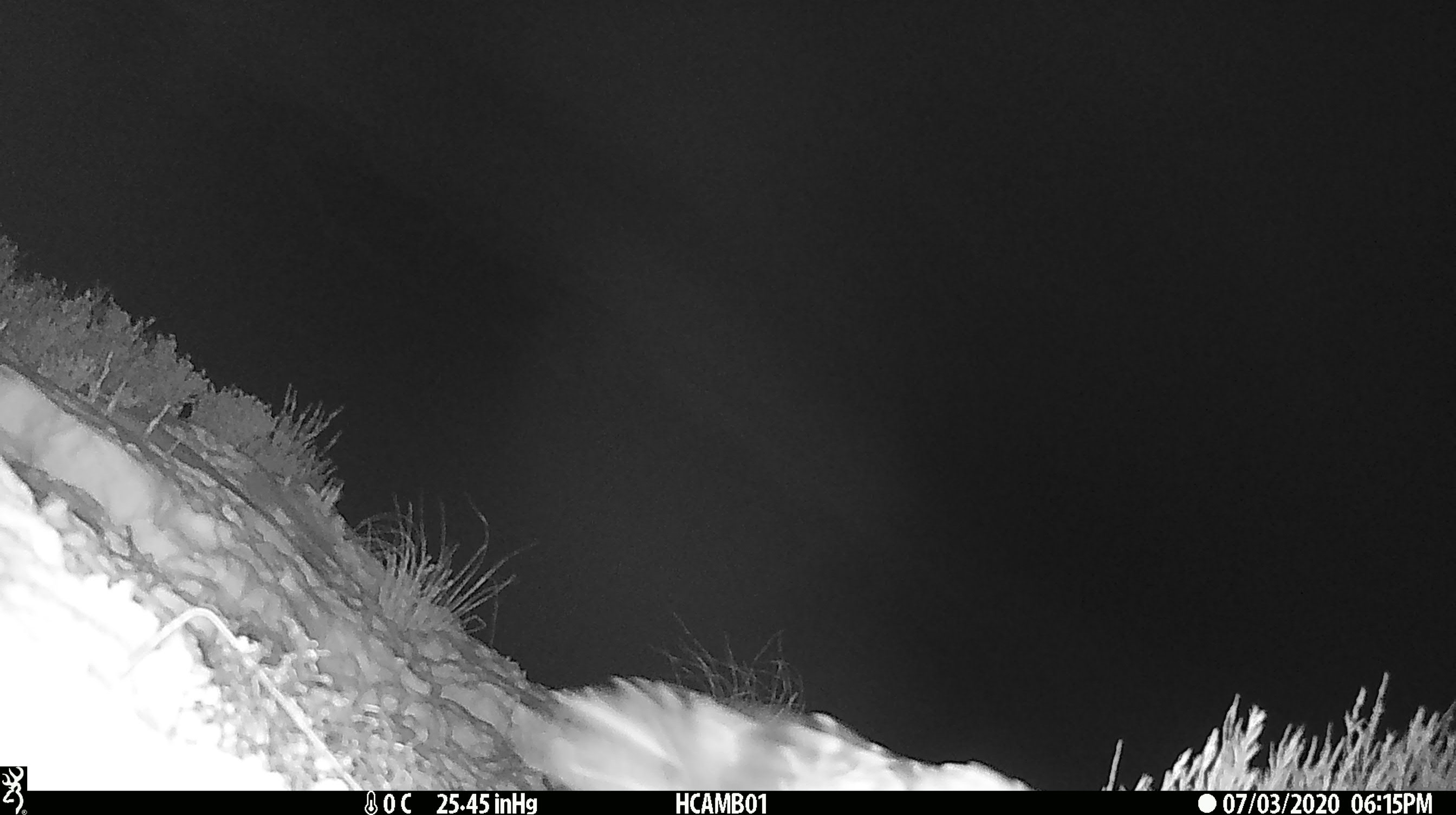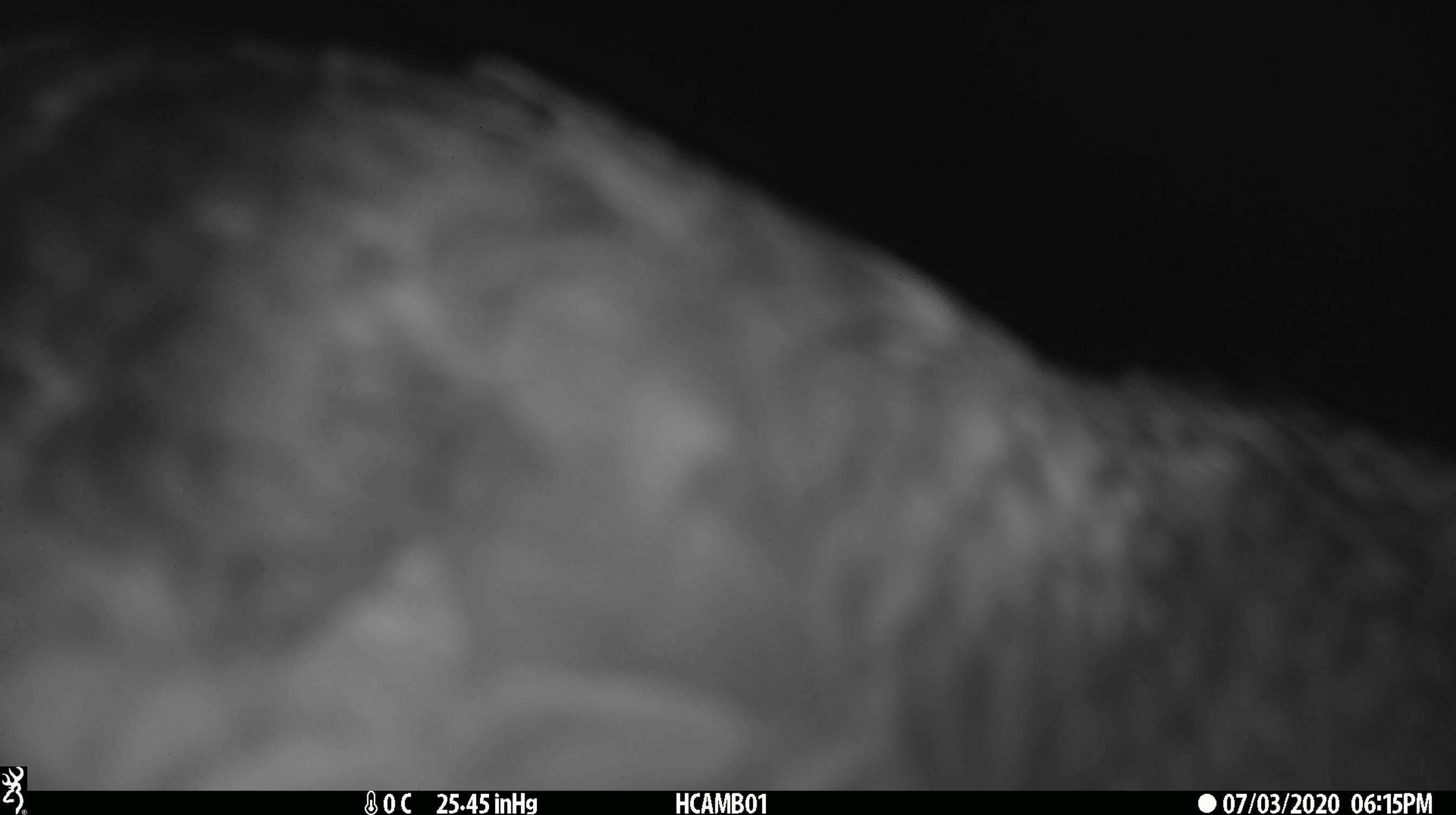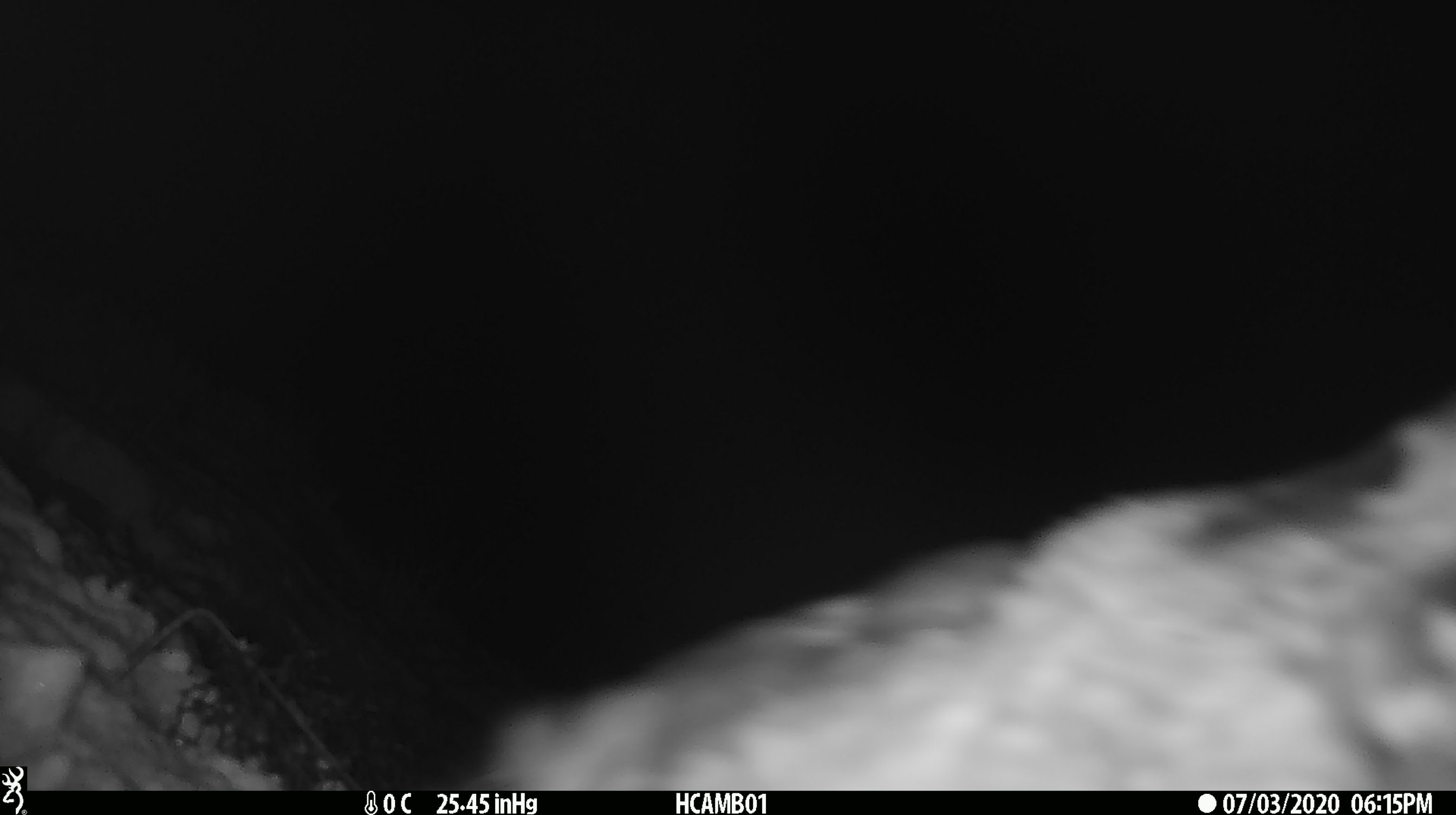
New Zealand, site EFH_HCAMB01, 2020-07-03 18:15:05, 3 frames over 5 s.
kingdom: Animalia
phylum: Chordata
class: Aves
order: Psittaciformes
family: Strigopidae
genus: Nestor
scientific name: Nestor notabilis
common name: kea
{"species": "kea (Nestor notabilis)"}